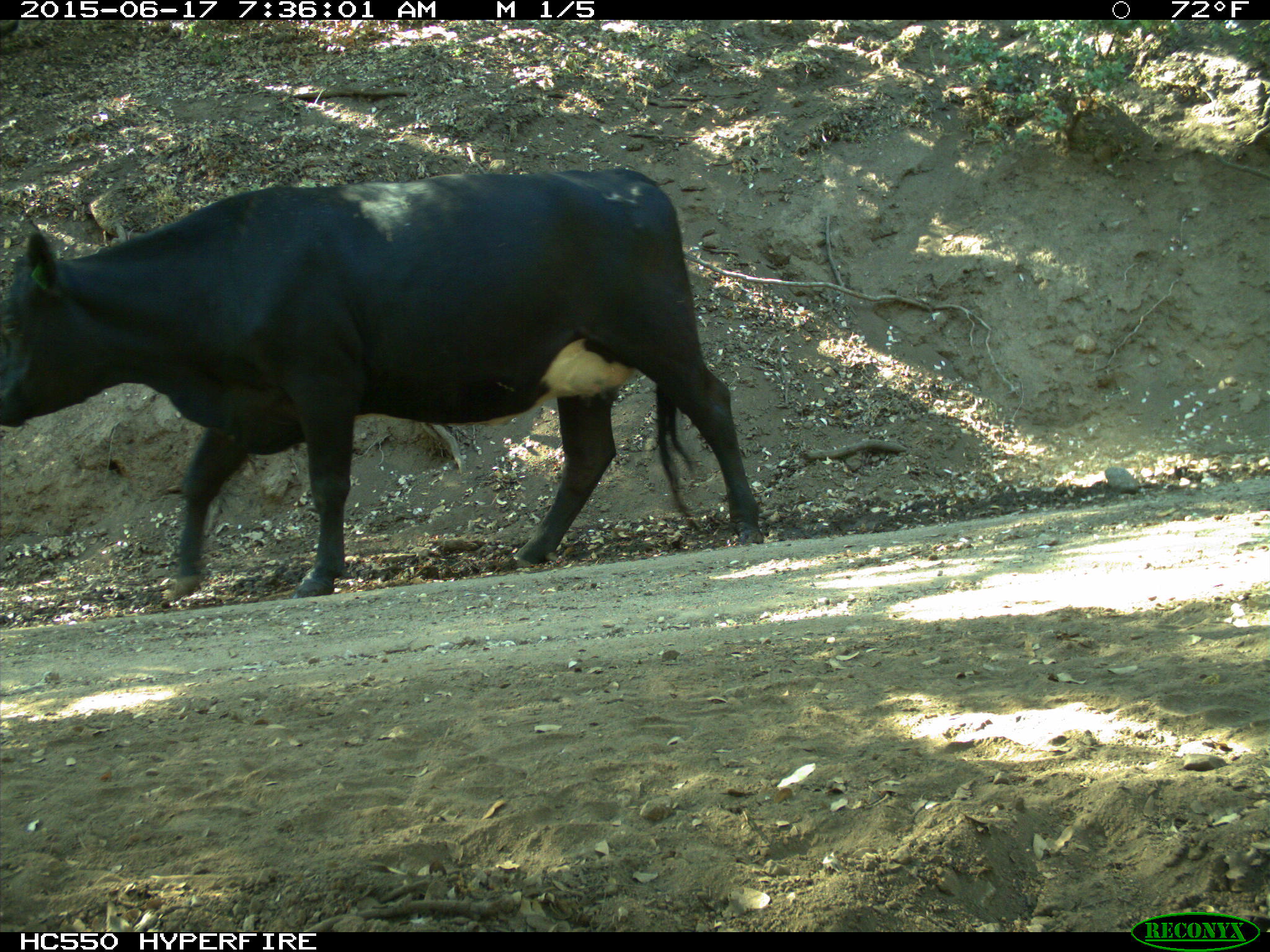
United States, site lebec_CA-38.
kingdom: Animalia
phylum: Chordata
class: Mammalia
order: Artiodactyla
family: Bovidae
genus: Bos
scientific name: Bos taurus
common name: domestic cow